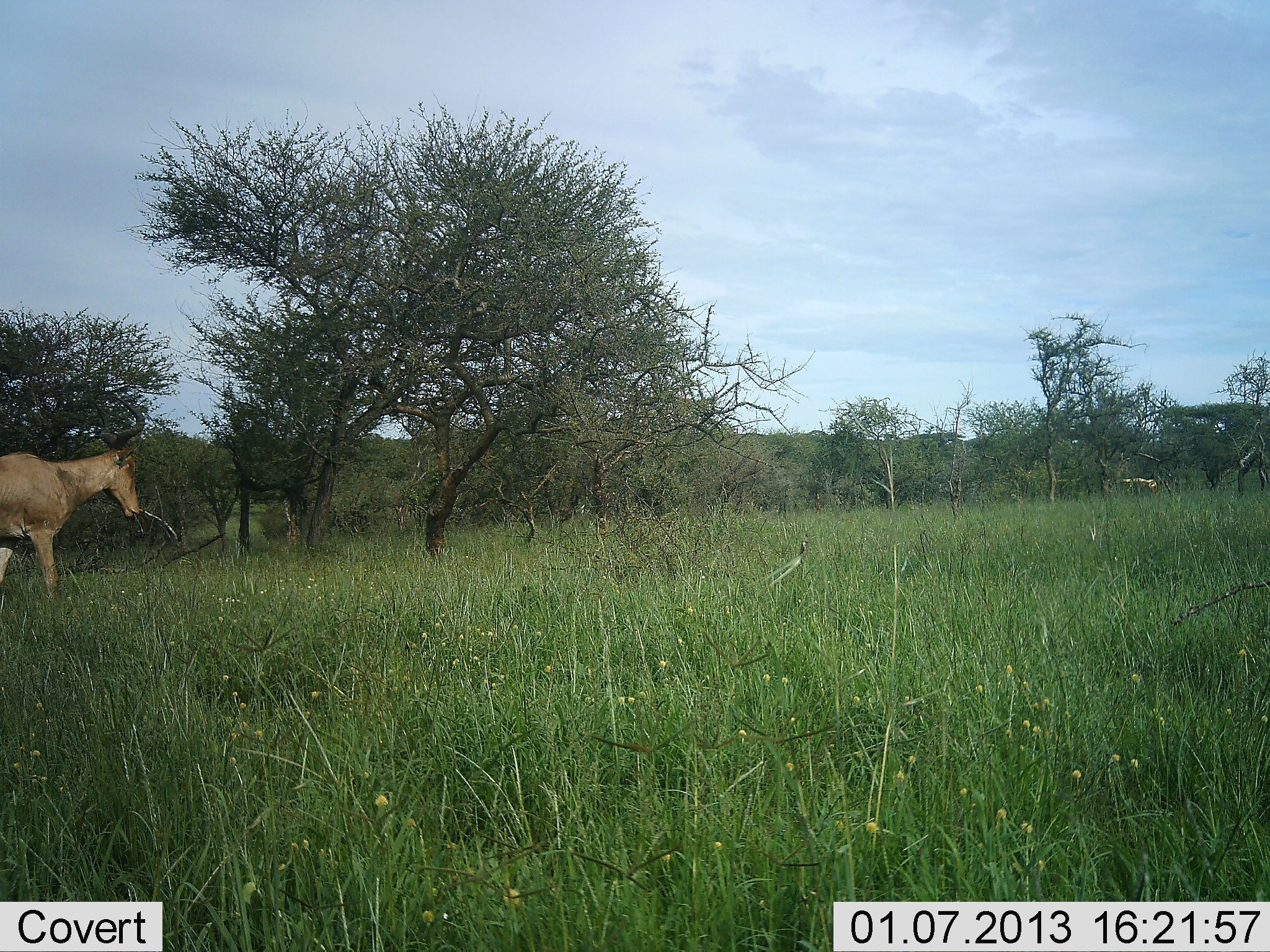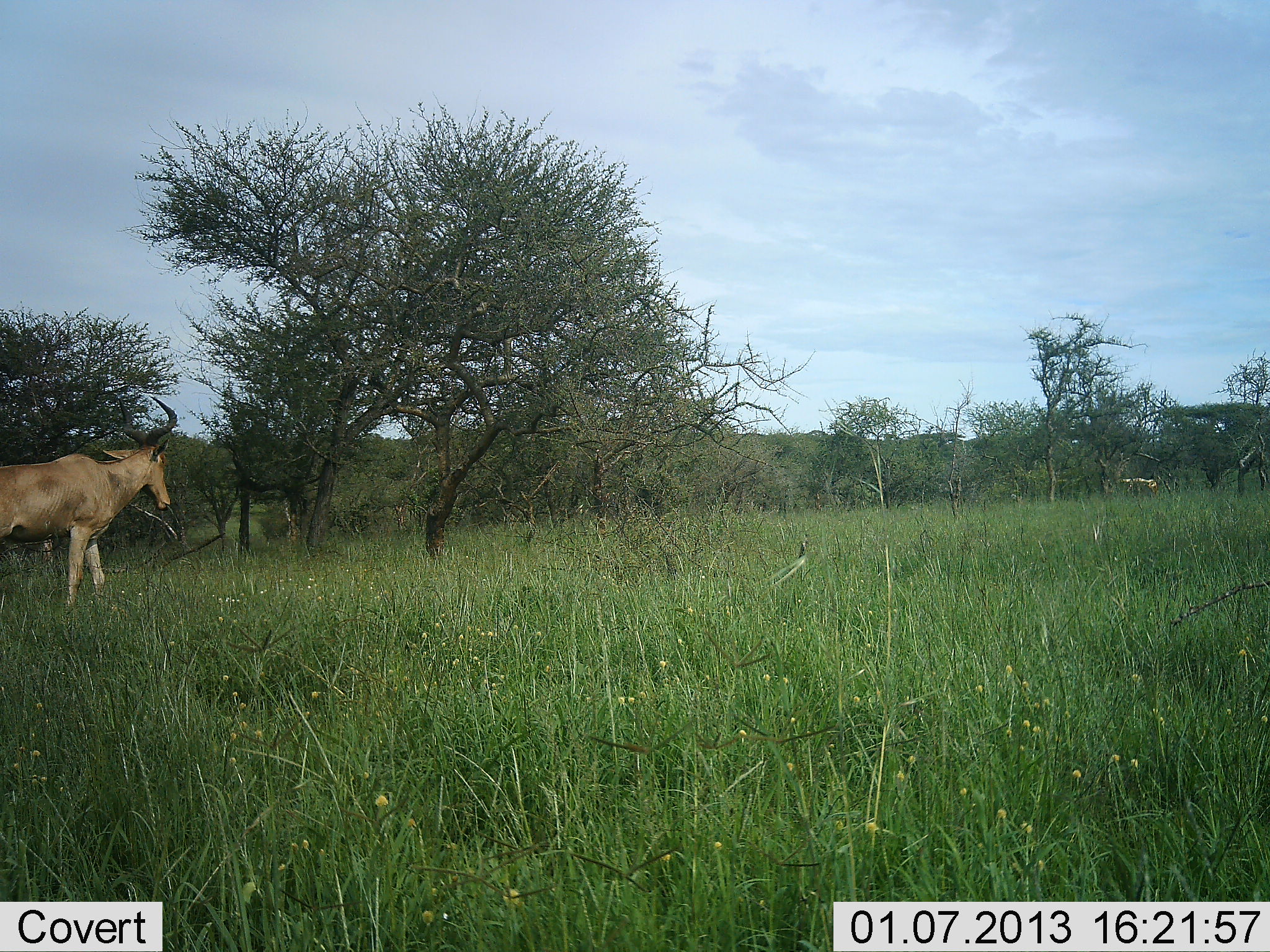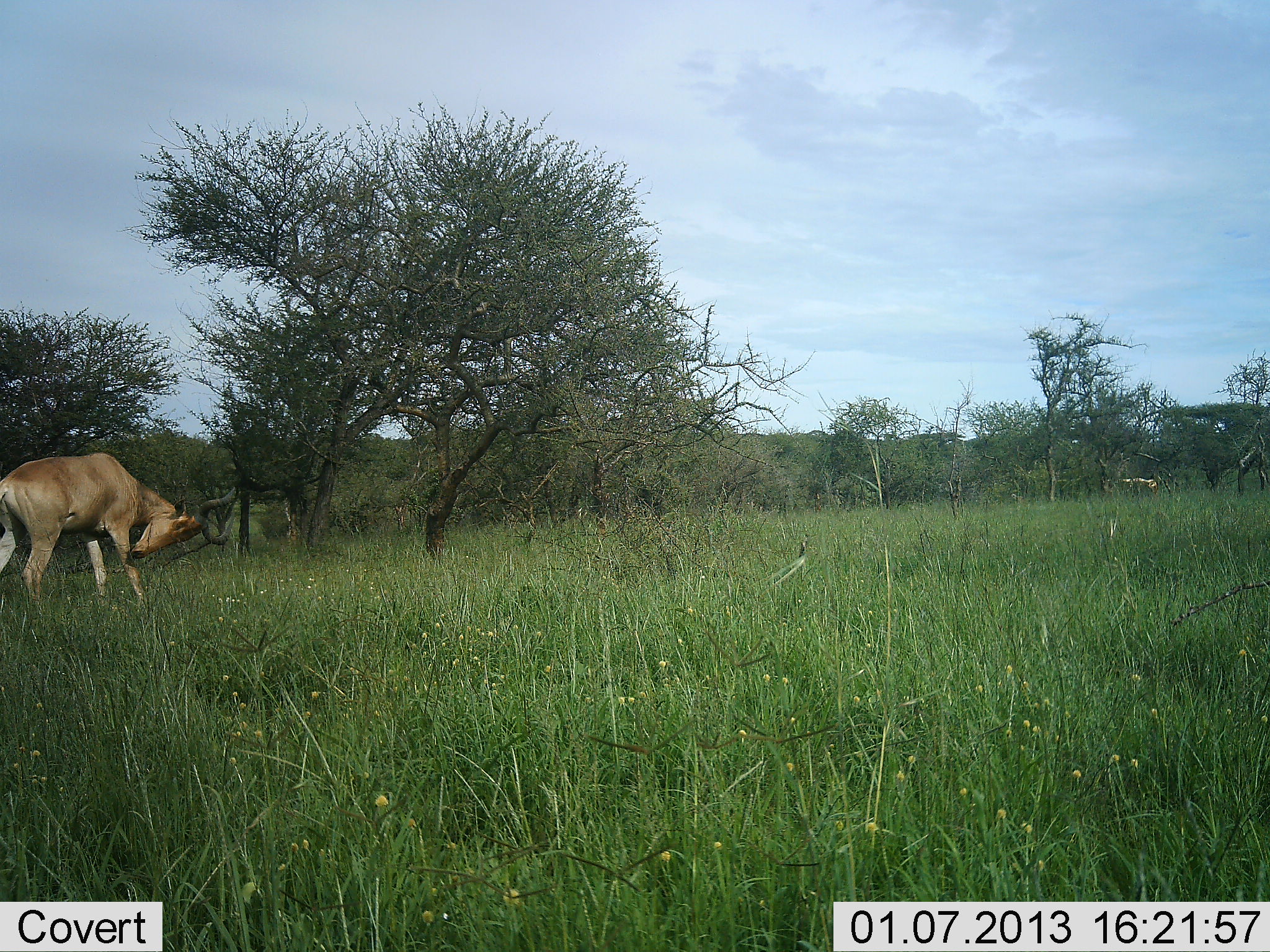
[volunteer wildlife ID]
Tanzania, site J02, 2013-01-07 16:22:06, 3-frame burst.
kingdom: Animalia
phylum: Chordata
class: Mammalia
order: Artiodactyla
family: Bovidae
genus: Alcelaphus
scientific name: Alcelaphus buselaphus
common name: hartebeest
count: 1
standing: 21%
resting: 0%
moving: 82%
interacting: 4%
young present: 0%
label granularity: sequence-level